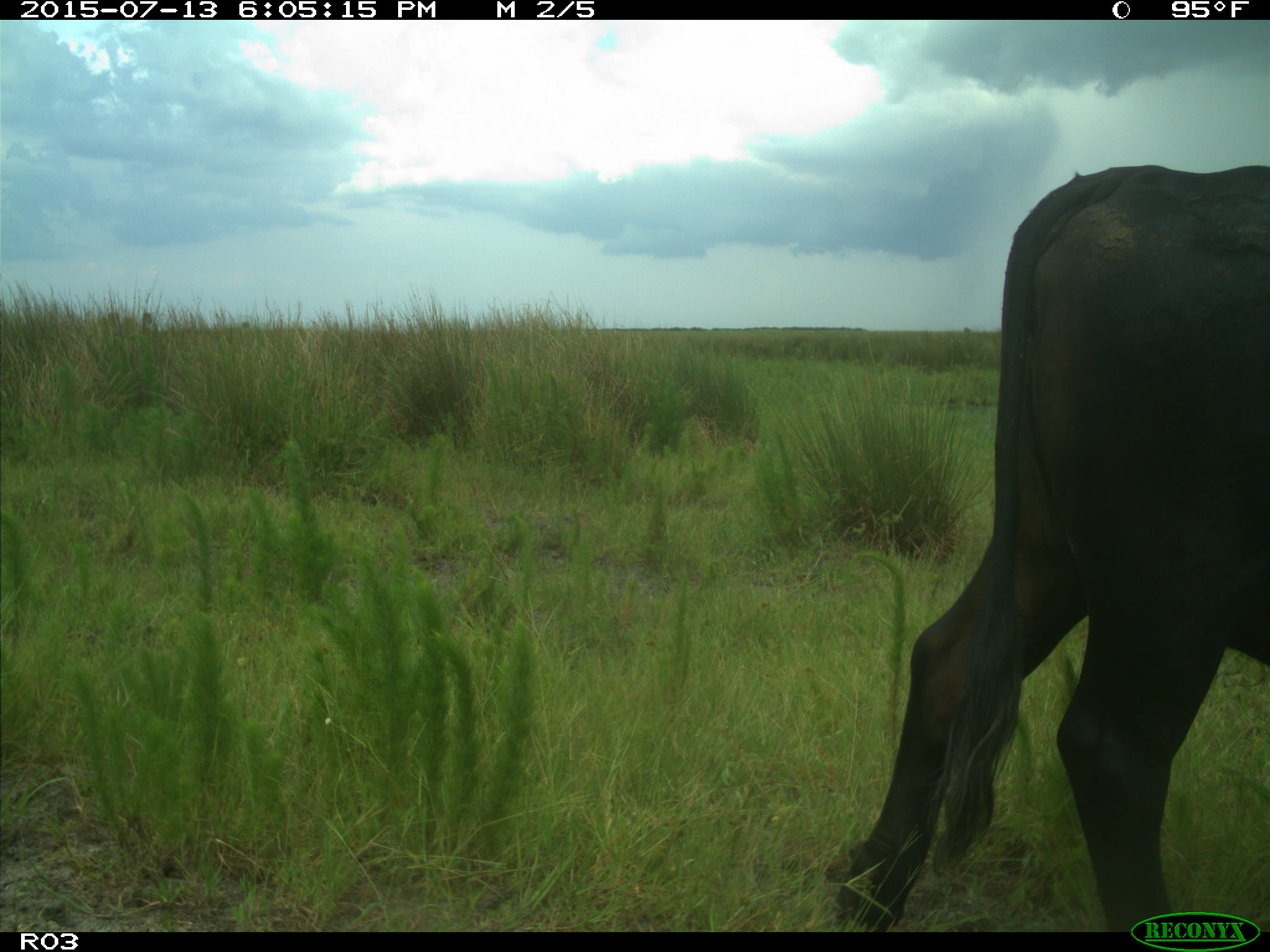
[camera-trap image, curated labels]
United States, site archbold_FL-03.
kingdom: Animalia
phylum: Chordata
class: Mammalia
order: Artiodactyla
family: Bovidae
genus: Bos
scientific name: Bos taurus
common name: domestic cow